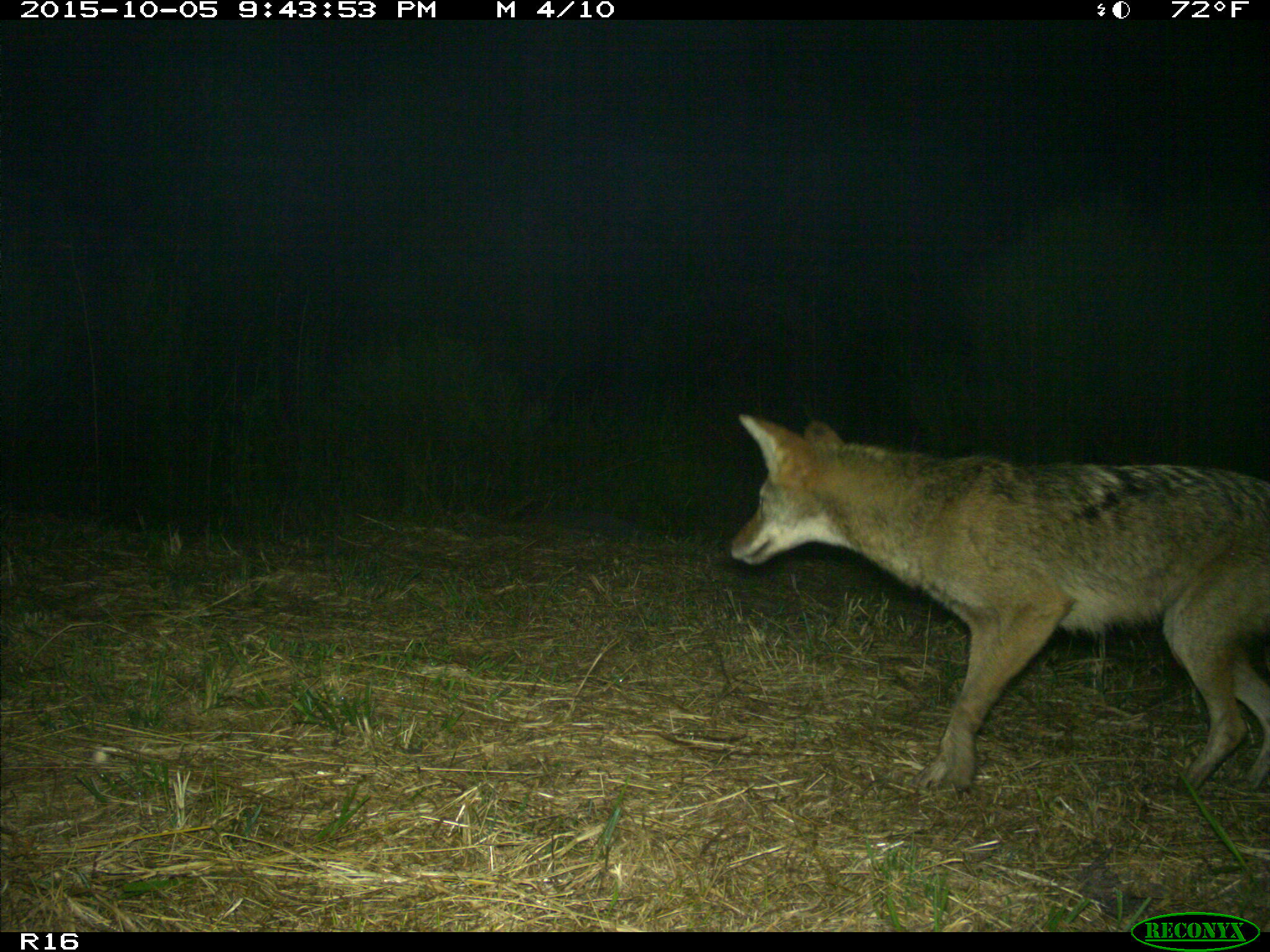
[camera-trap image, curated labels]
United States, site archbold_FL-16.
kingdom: Animalia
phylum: Chordata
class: Mammalia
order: Carnivora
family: Canidae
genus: Canis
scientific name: Canis latrans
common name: coyote